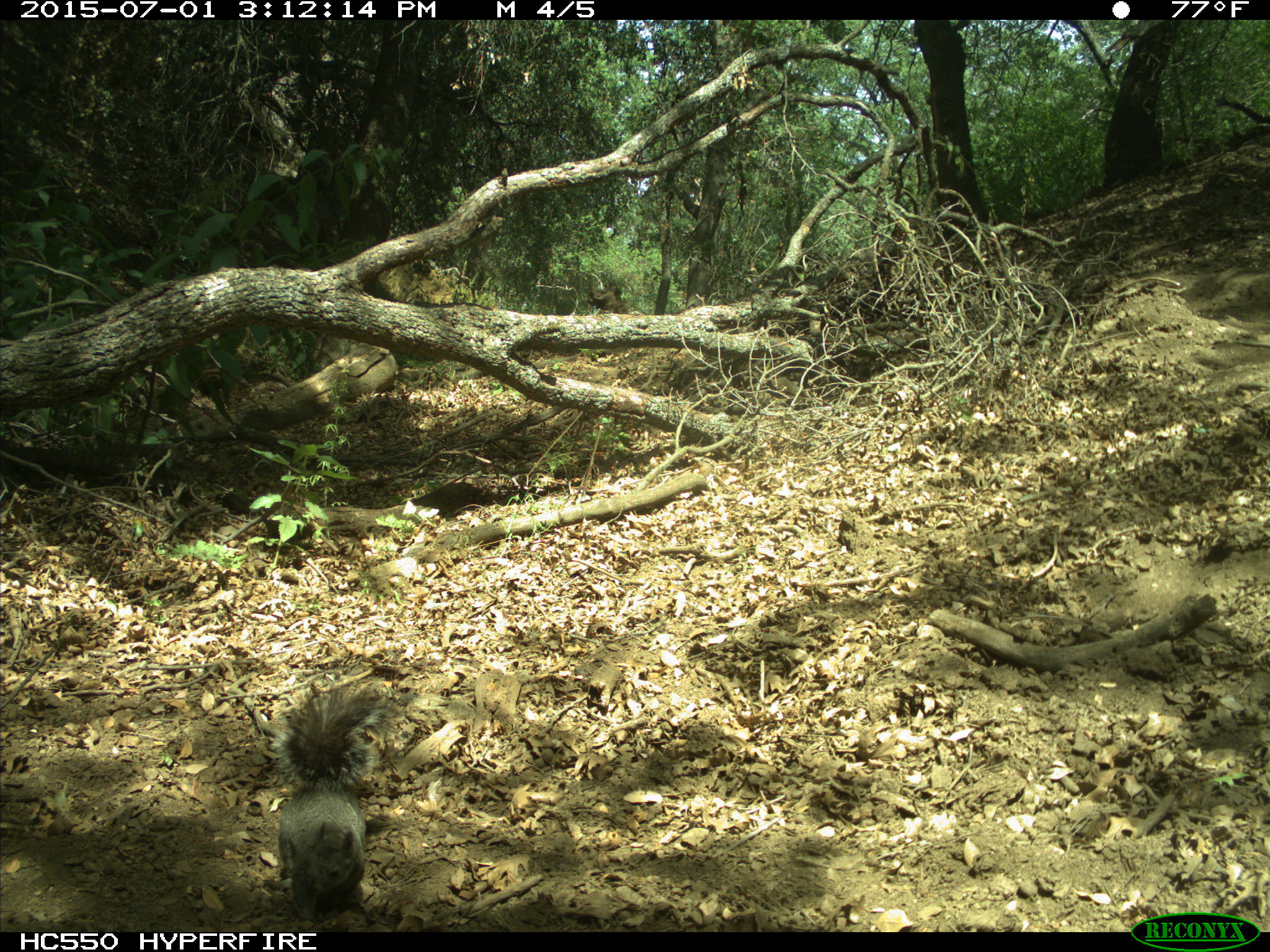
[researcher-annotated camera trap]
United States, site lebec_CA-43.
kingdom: Animalia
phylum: Chordata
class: Mammalia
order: Rodentia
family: Sciuridae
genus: Sciurus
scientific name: Sciurus carolinensis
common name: eastern gray squirrel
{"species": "Sciurus carolinensis (eastern gray squirrel)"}